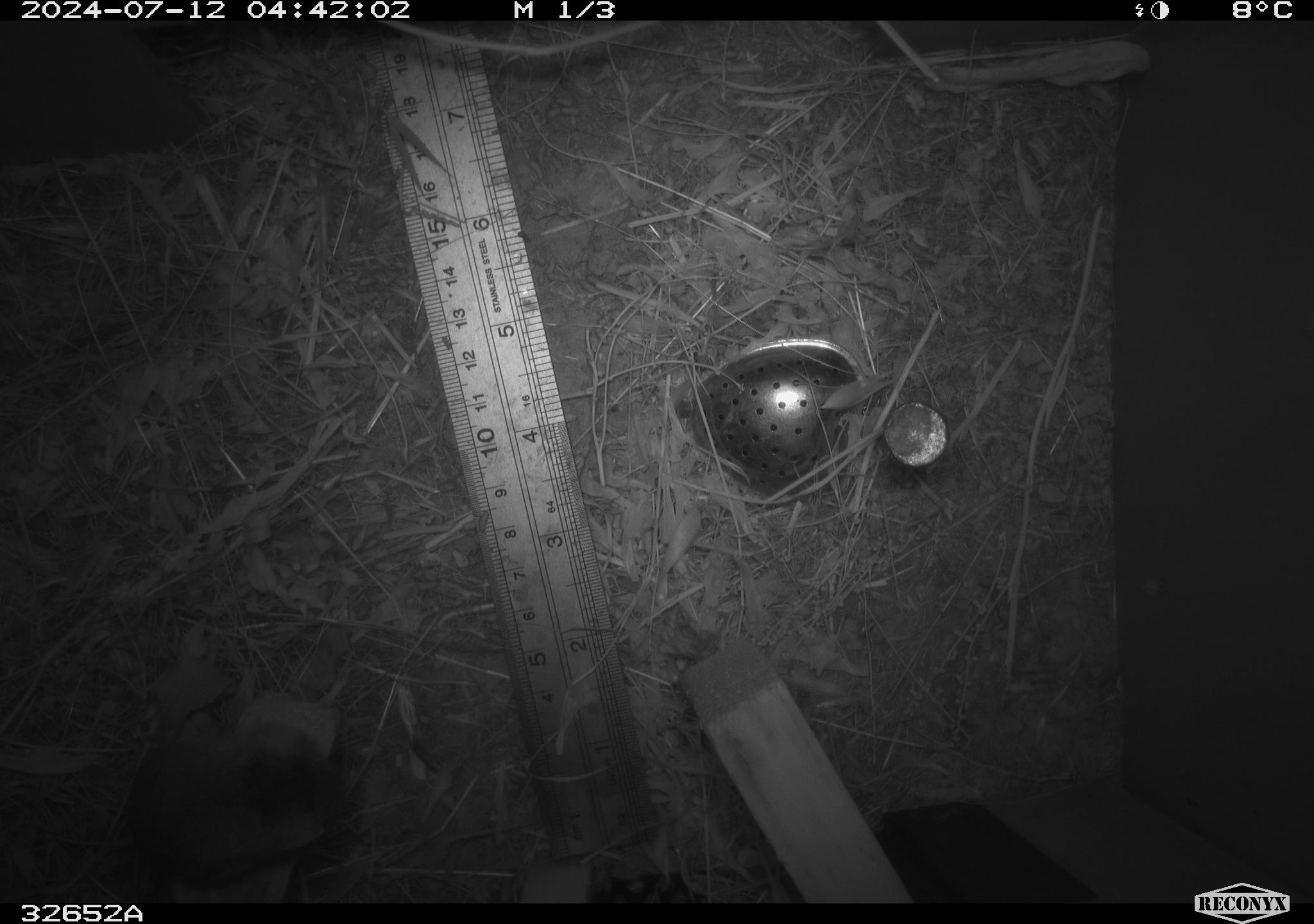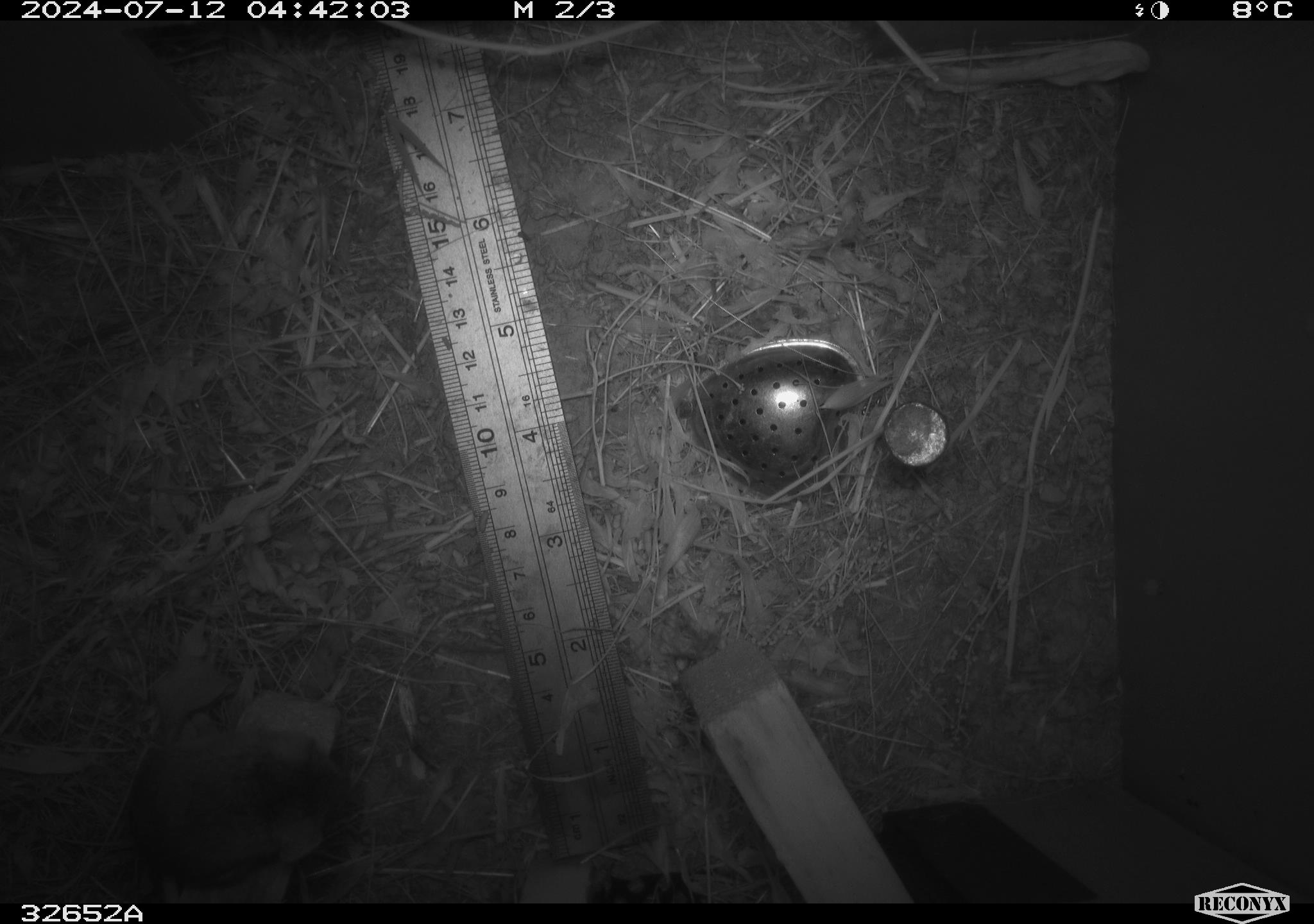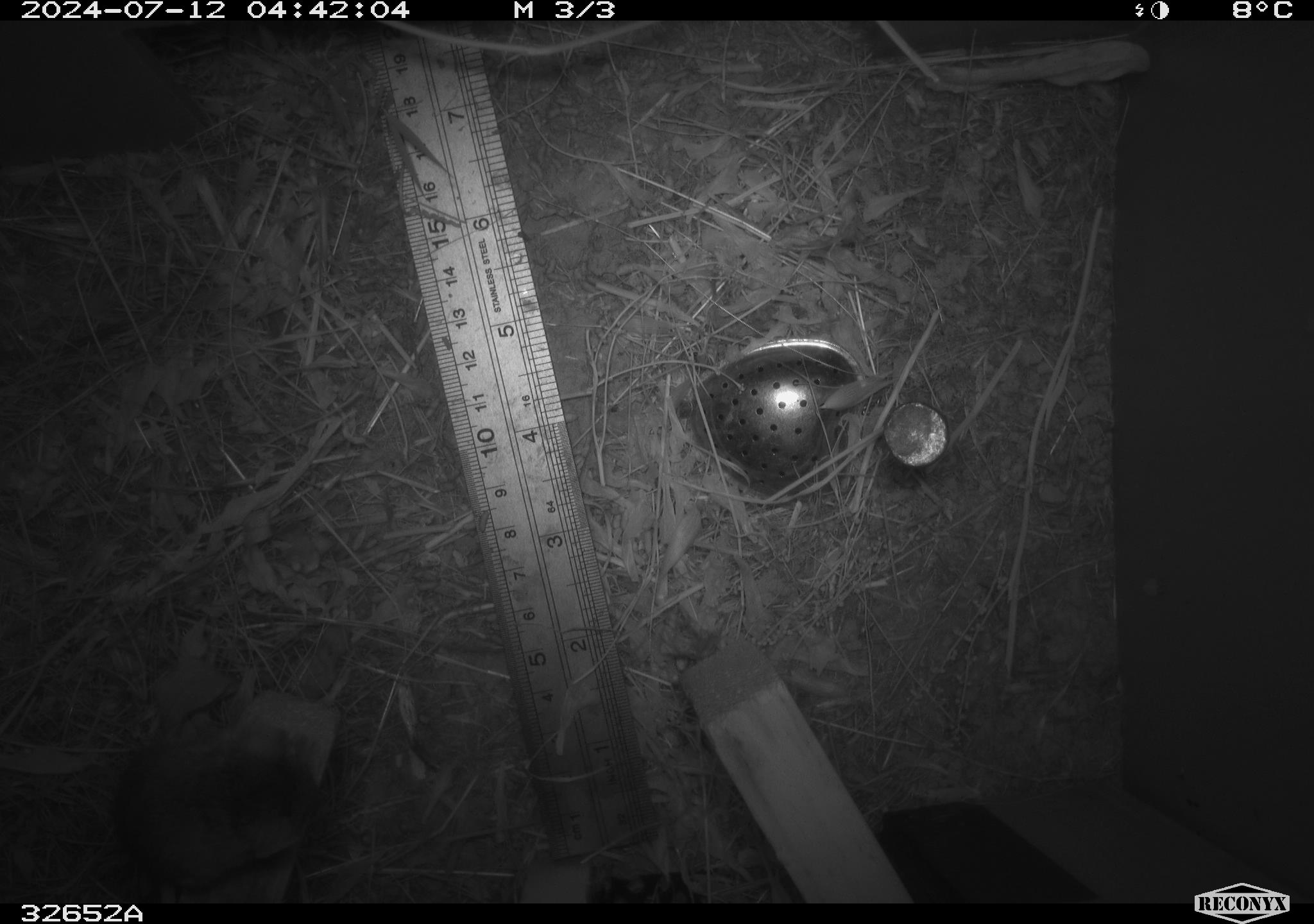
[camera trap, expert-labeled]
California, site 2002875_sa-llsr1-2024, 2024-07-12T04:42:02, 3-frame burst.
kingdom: Animalia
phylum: Chordata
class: Mammalia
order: Rodentia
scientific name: Rodentia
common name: mouse species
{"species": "mouse species (Rodentia)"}